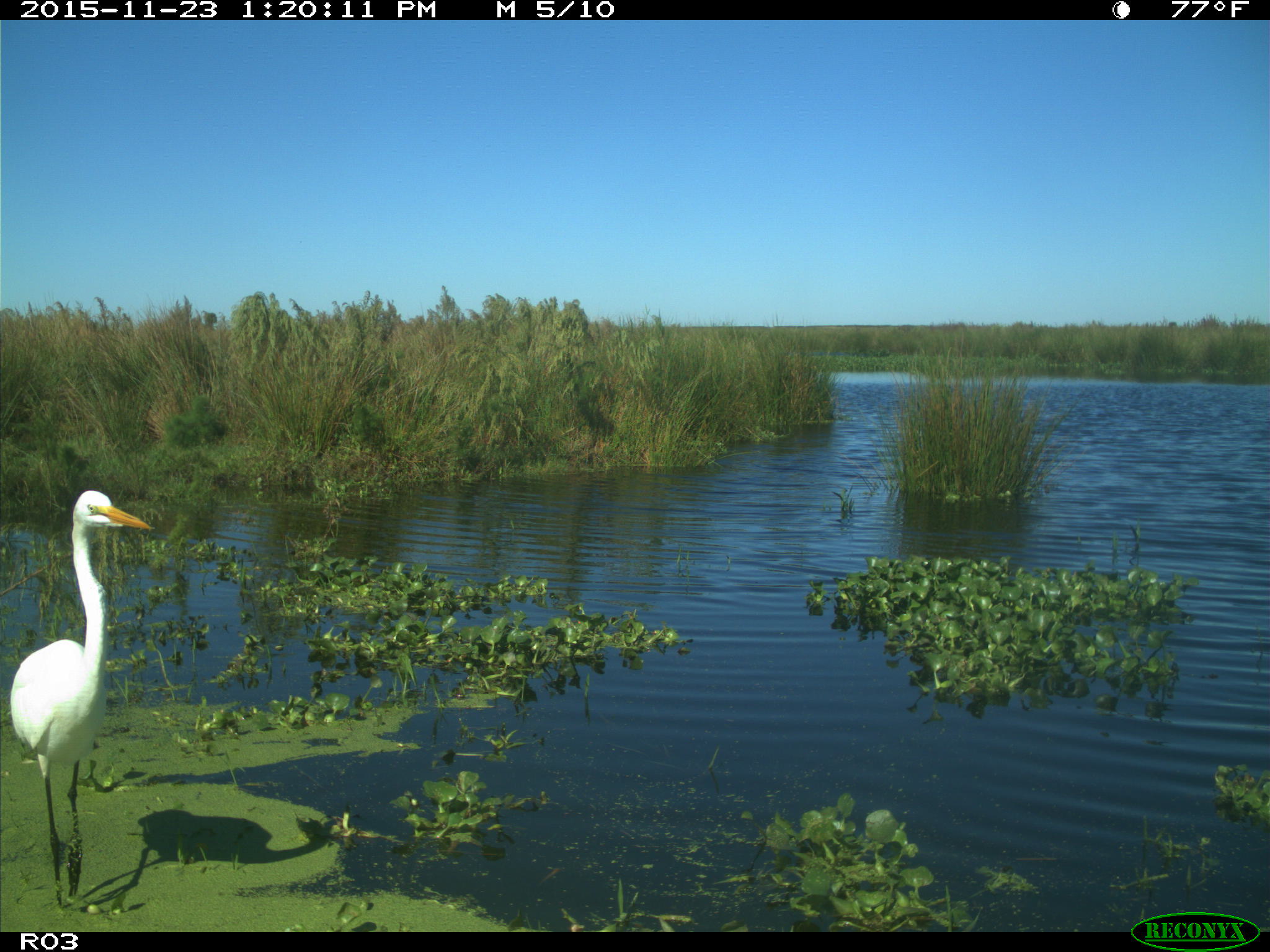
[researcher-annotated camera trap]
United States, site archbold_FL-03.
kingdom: Animalia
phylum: Chordata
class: Aves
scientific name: Aves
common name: birds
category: unidentified bird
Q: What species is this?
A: Unidentified bird (birds) (Aves).